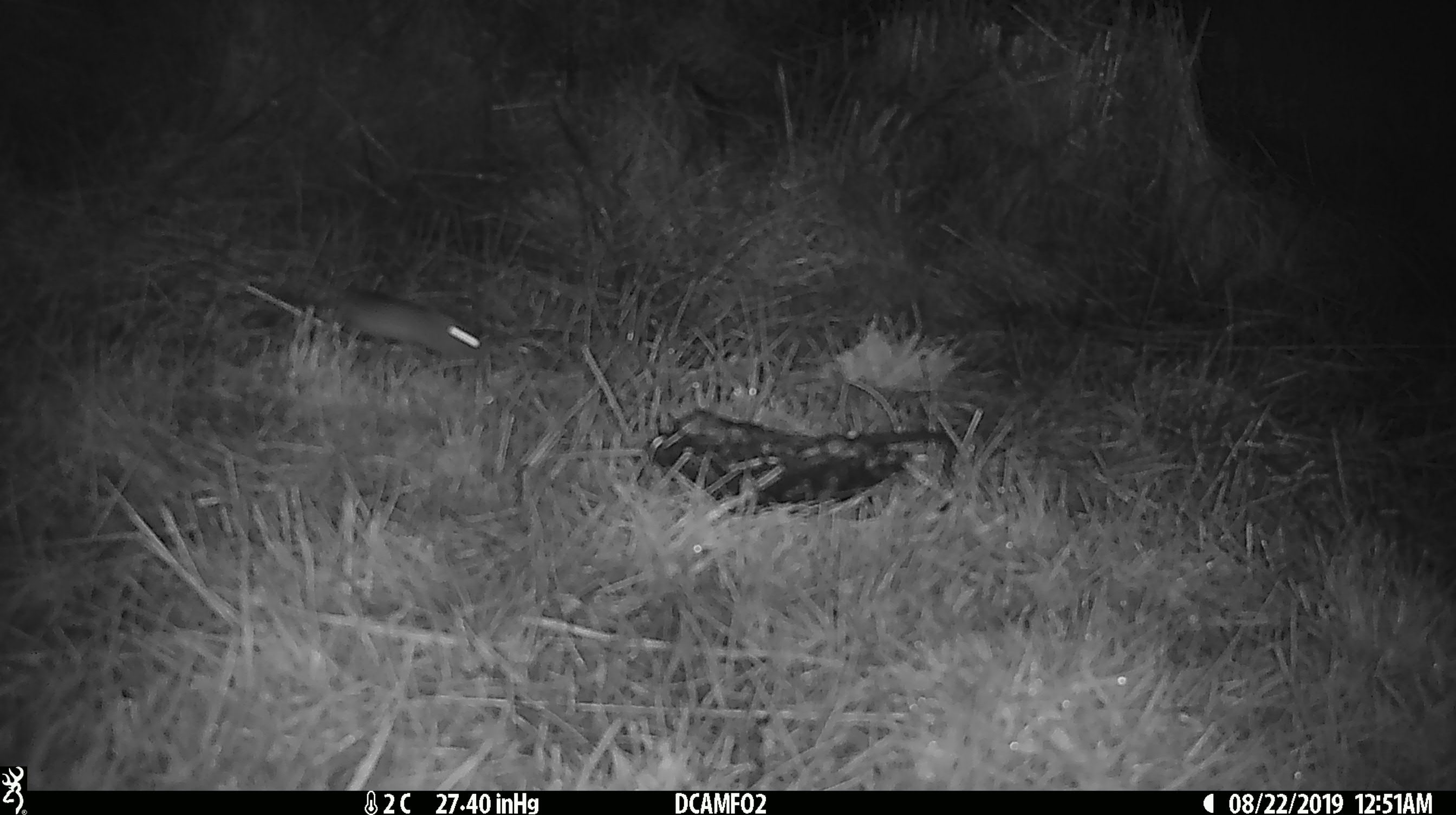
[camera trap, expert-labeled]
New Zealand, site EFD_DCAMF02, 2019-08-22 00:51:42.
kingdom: Animalia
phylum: Chordata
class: Mammalia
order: Rodentia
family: Muridae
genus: Mus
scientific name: Mus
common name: mouse